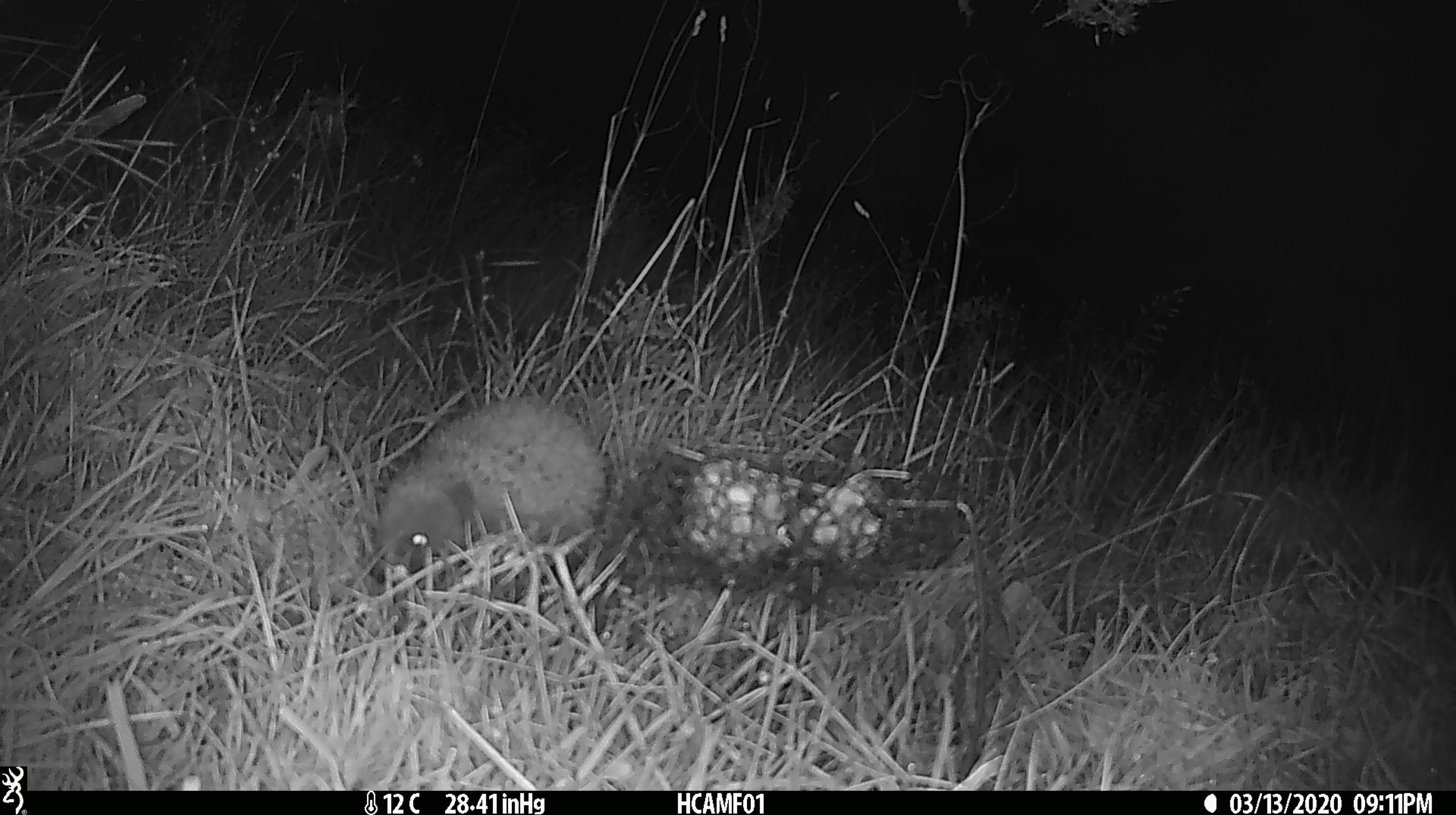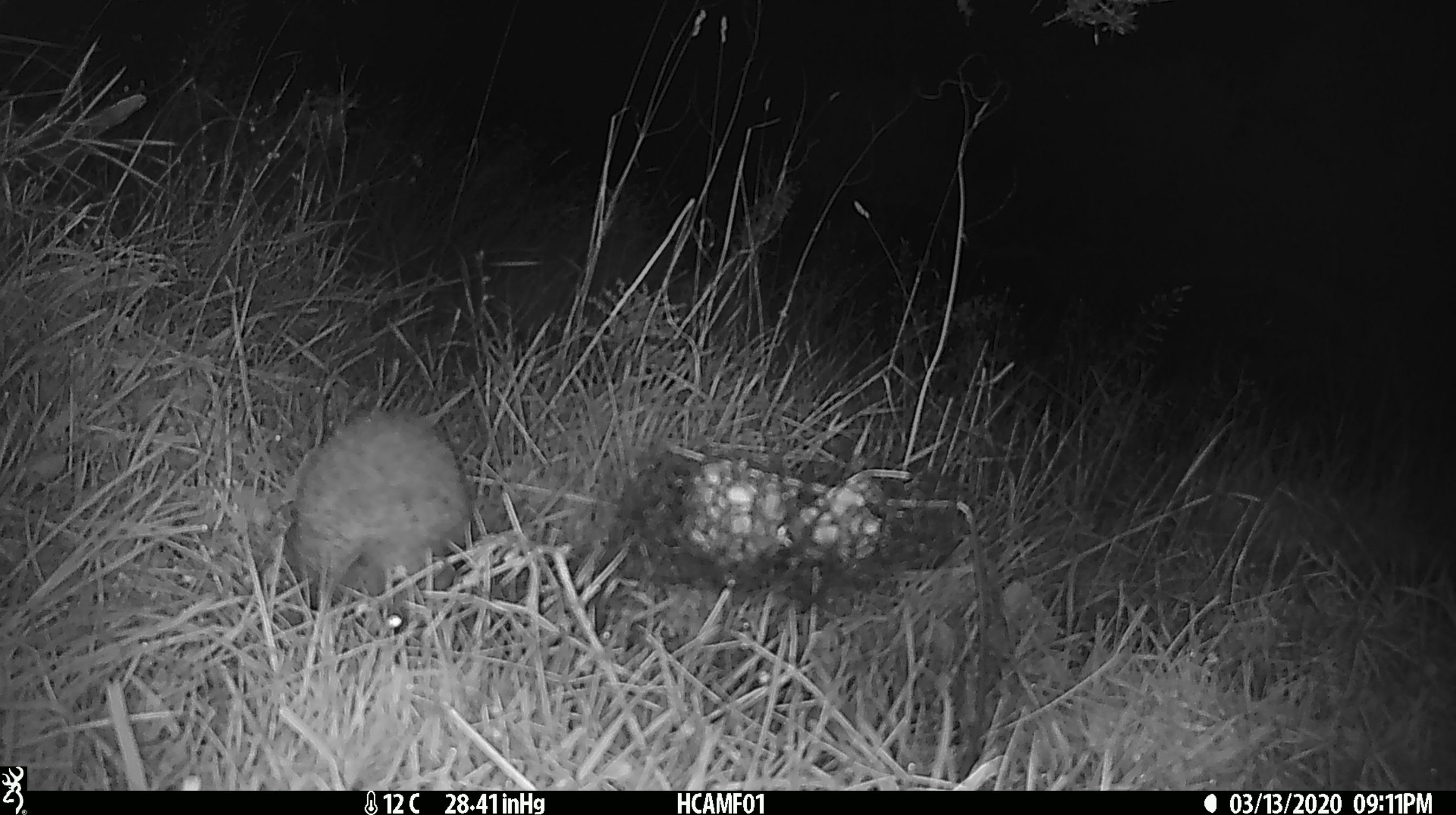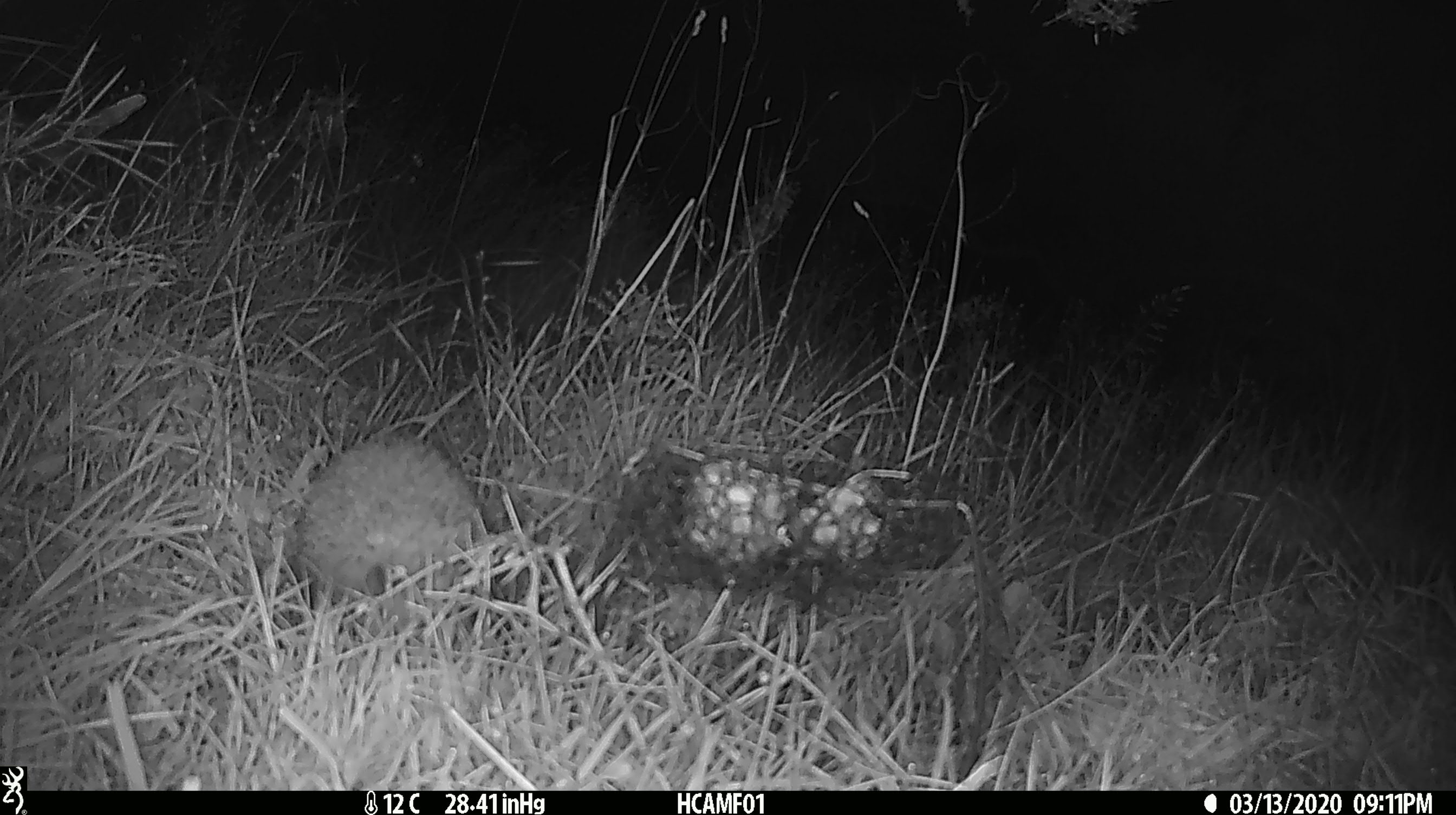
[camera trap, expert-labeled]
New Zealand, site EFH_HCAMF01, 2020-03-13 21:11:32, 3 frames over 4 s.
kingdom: Animalia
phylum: Chordata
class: Mammalia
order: Eulipotyphla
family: Erinaceidae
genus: Erinaceus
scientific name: Erinaceus europaeus europaeus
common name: european hedgehog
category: hedgehog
Hedgehog (european hedgehog) (Erinaceus europaeus europaeus).